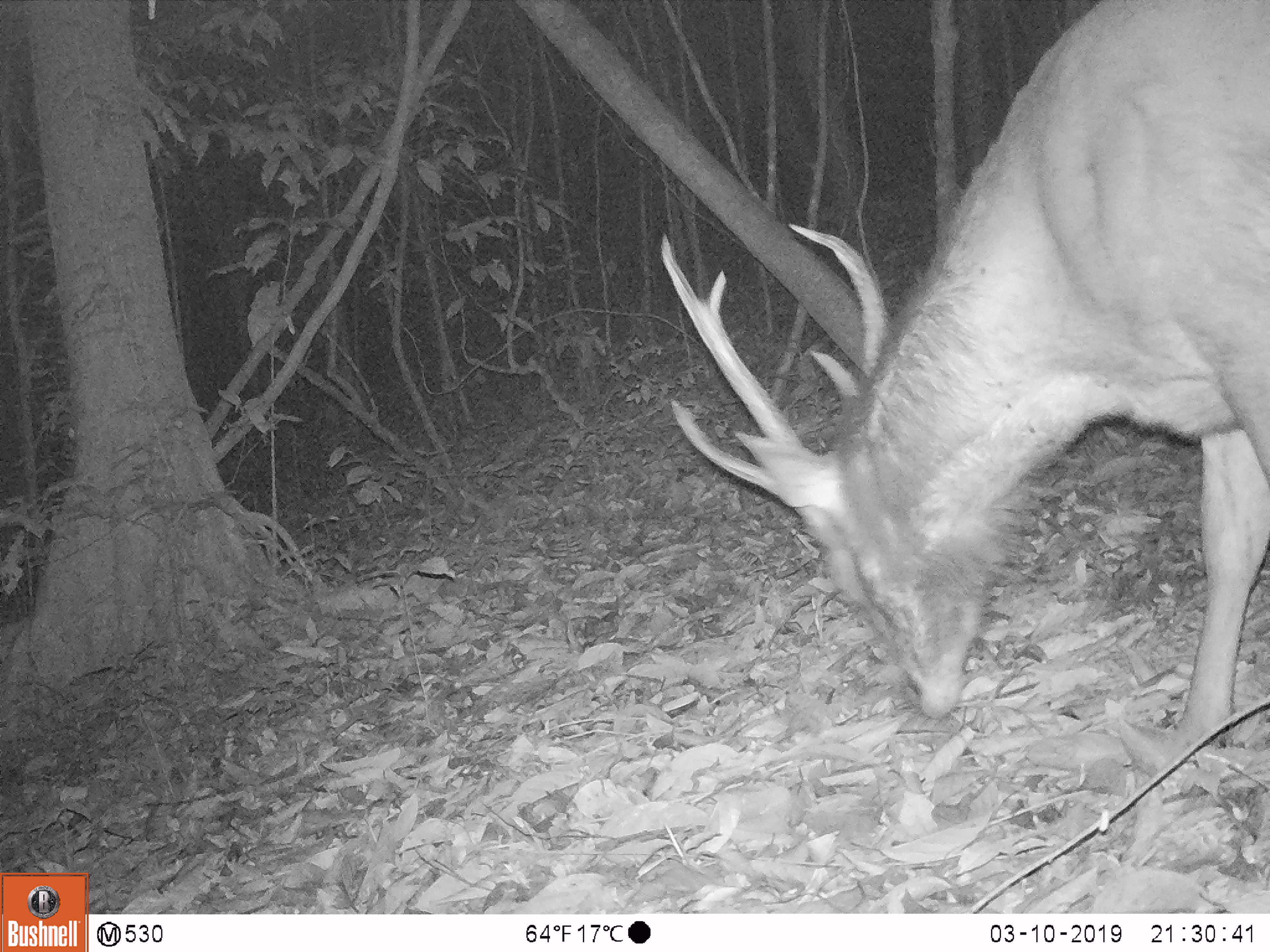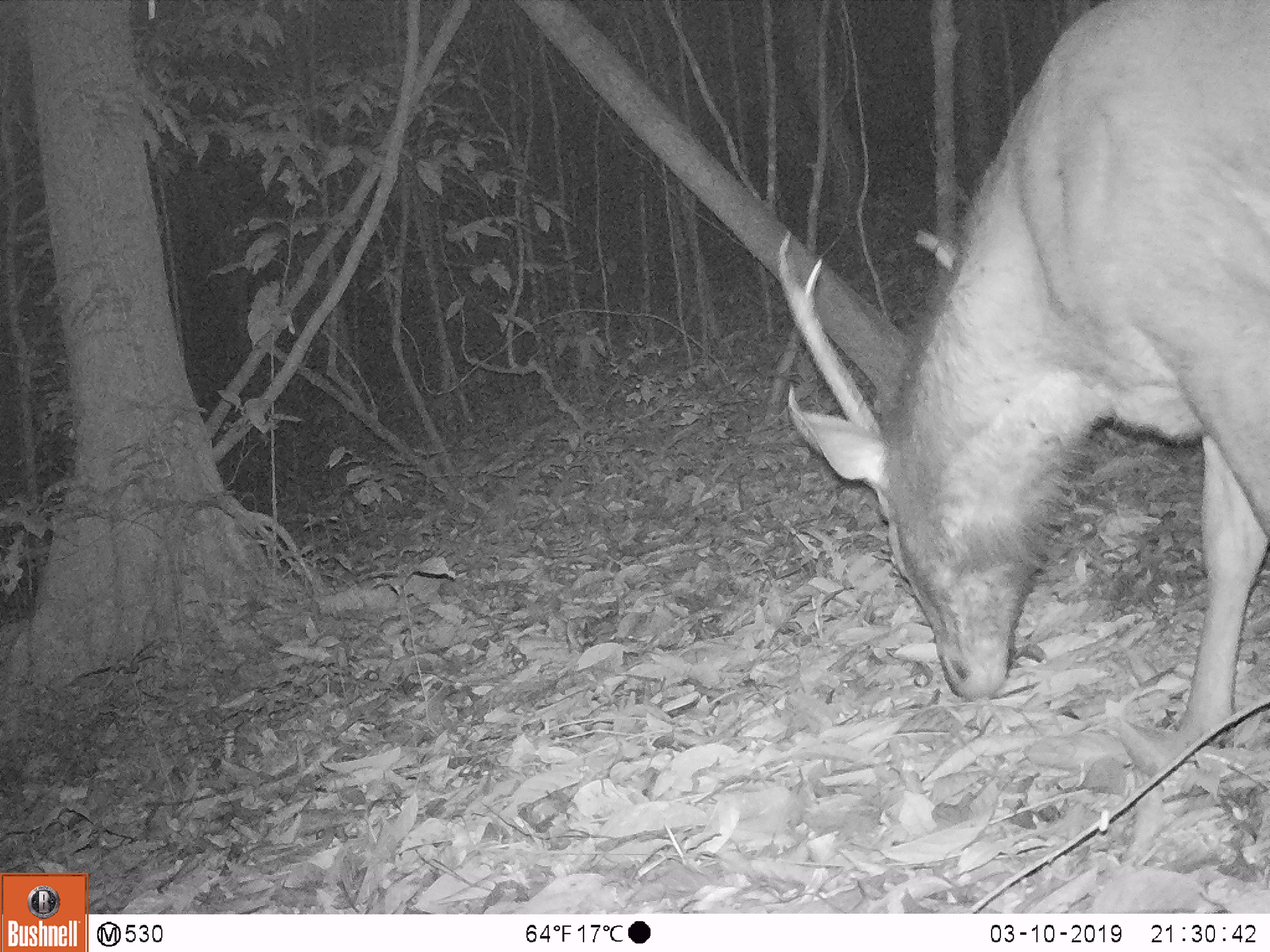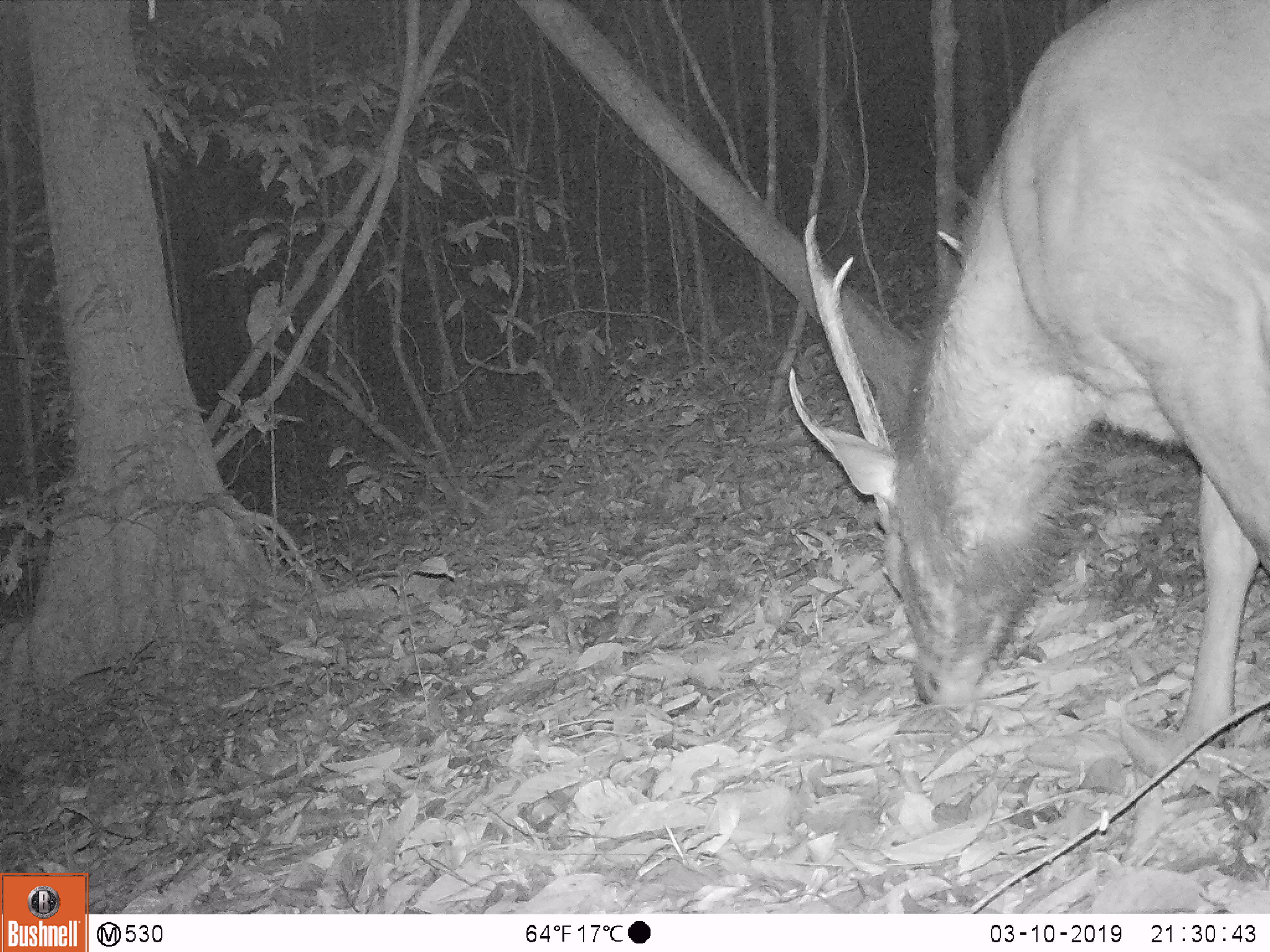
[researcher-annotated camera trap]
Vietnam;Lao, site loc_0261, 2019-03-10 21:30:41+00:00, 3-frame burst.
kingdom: Animalia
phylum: Chordata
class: Mammalia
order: Artiodactyla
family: Cervidae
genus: Rusa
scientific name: Rusa unicolor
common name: sambar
Sambar (Rusa unicolor). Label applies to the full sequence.